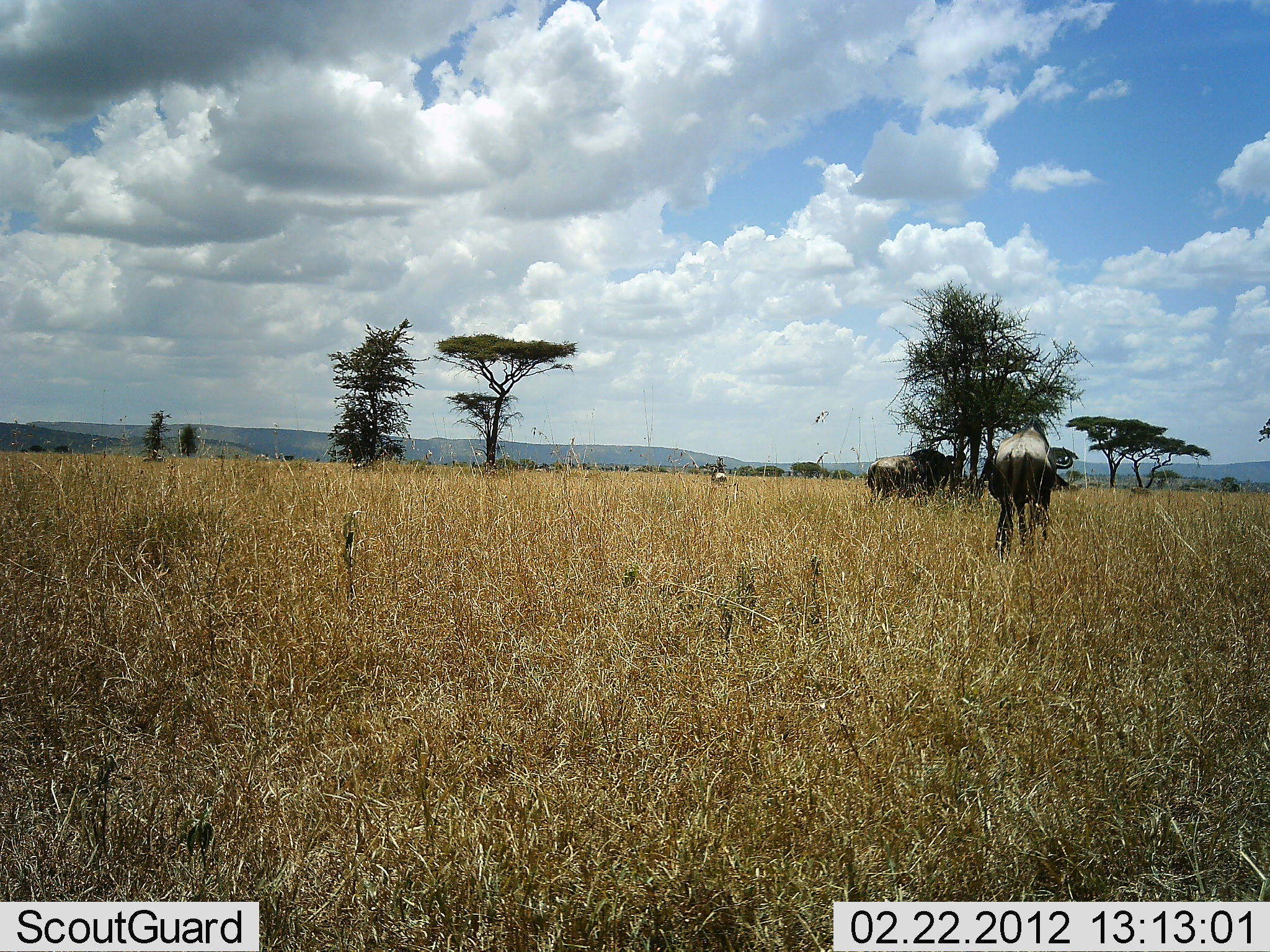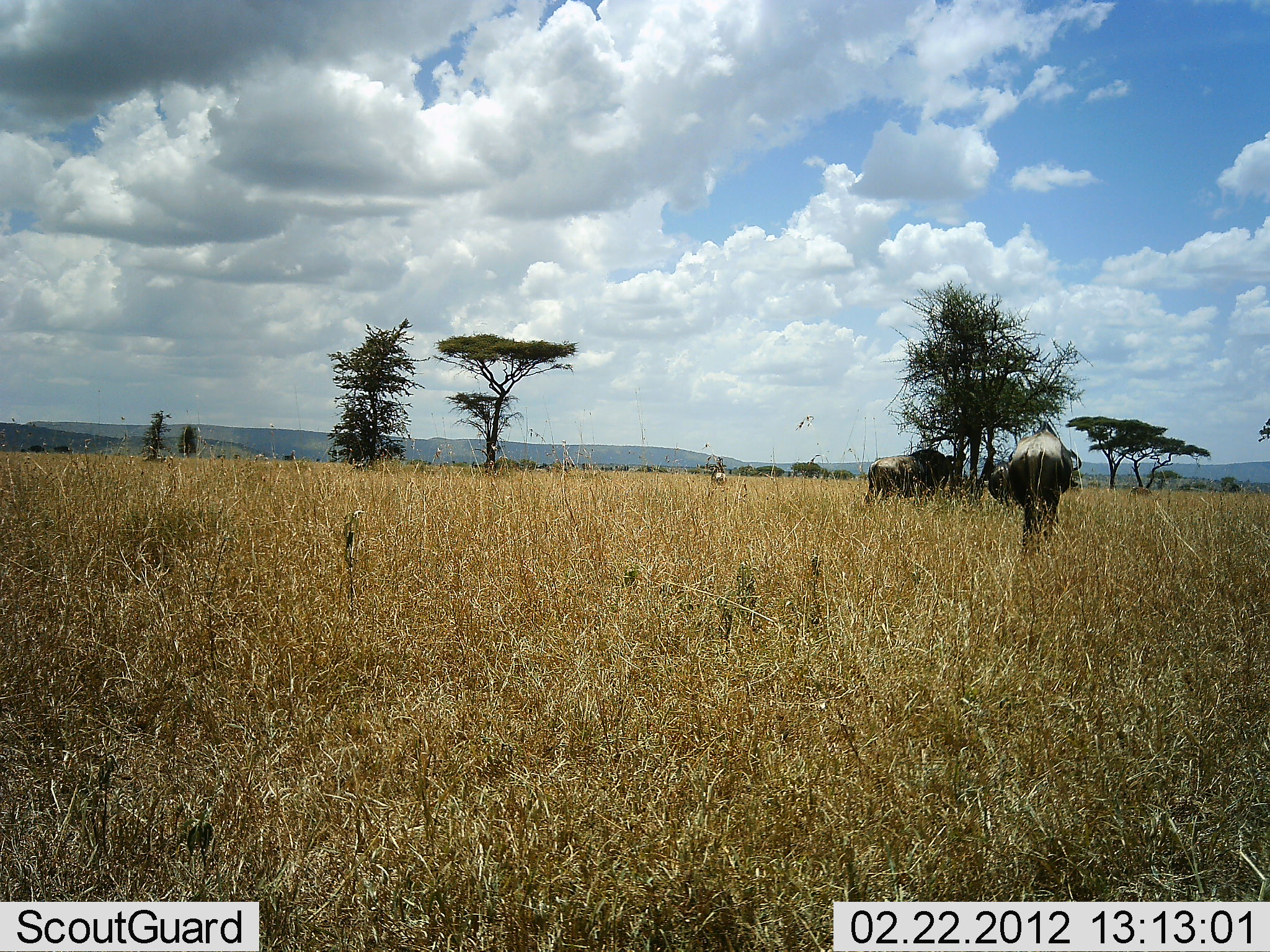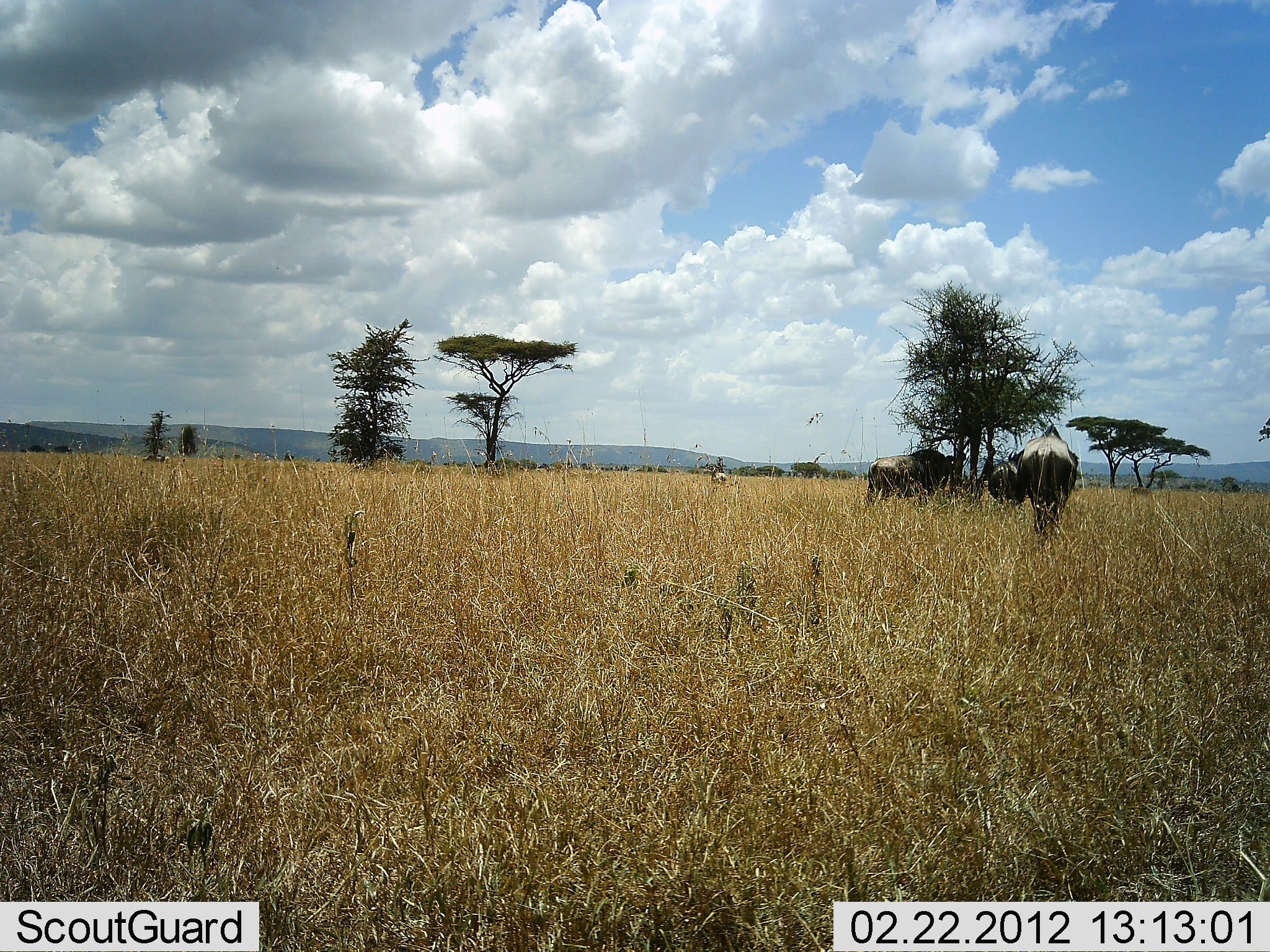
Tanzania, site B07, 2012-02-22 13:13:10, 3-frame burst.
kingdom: Animalia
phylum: Chordata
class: Mammalia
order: Artiodactyla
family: Bovidae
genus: Connochaetes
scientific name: Connochaetes taurinus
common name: blue wildebeest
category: wildebeest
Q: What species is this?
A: Wildebeest (blue wildebeest) (Connochaetes taurinus).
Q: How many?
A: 3.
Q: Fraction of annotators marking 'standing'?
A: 65%.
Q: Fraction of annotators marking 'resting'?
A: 6%.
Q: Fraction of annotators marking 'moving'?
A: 71%.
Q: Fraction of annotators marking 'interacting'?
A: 0%.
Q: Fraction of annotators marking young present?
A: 0%.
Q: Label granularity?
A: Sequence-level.